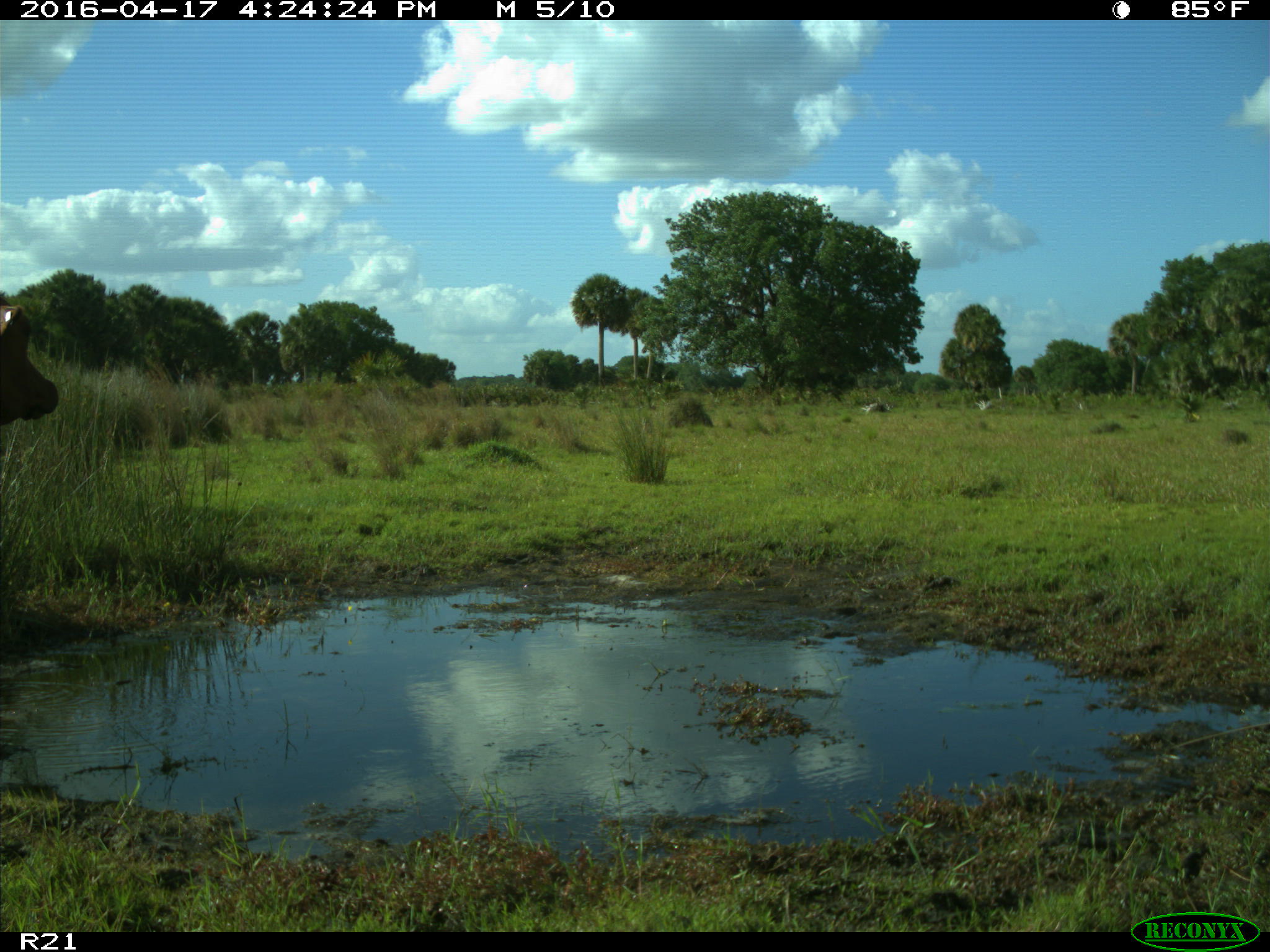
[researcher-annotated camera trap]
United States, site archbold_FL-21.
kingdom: Animalia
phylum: Chordata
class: Mammalia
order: Artiodactyla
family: Bovidae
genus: Bos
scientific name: Bos taurus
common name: domestic cow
Bos taurus (domestic cow).